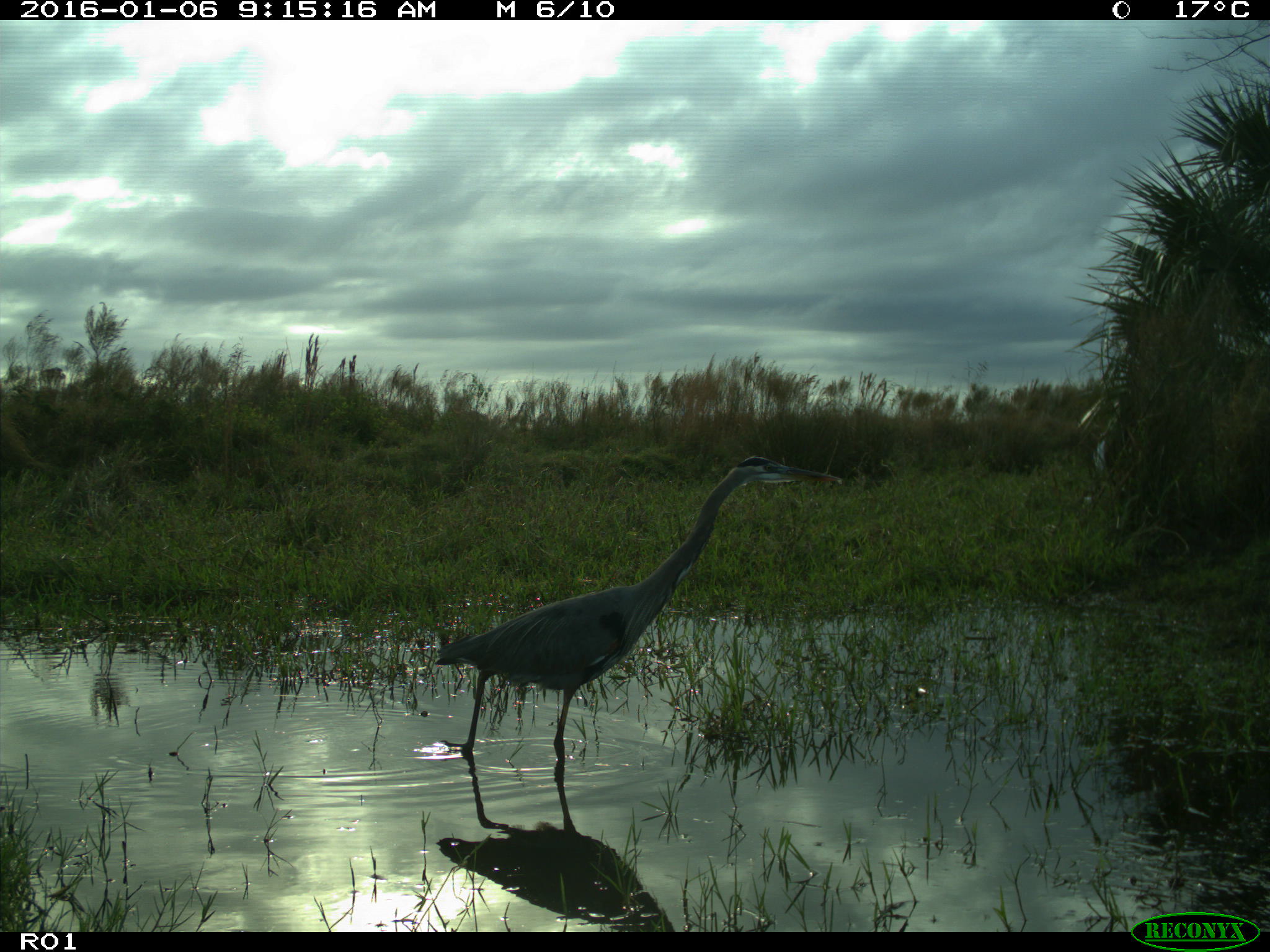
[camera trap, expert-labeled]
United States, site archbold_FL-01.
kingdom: Animalia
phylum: Chordata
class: Aves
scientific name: Aves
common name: birds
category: unidentified bird